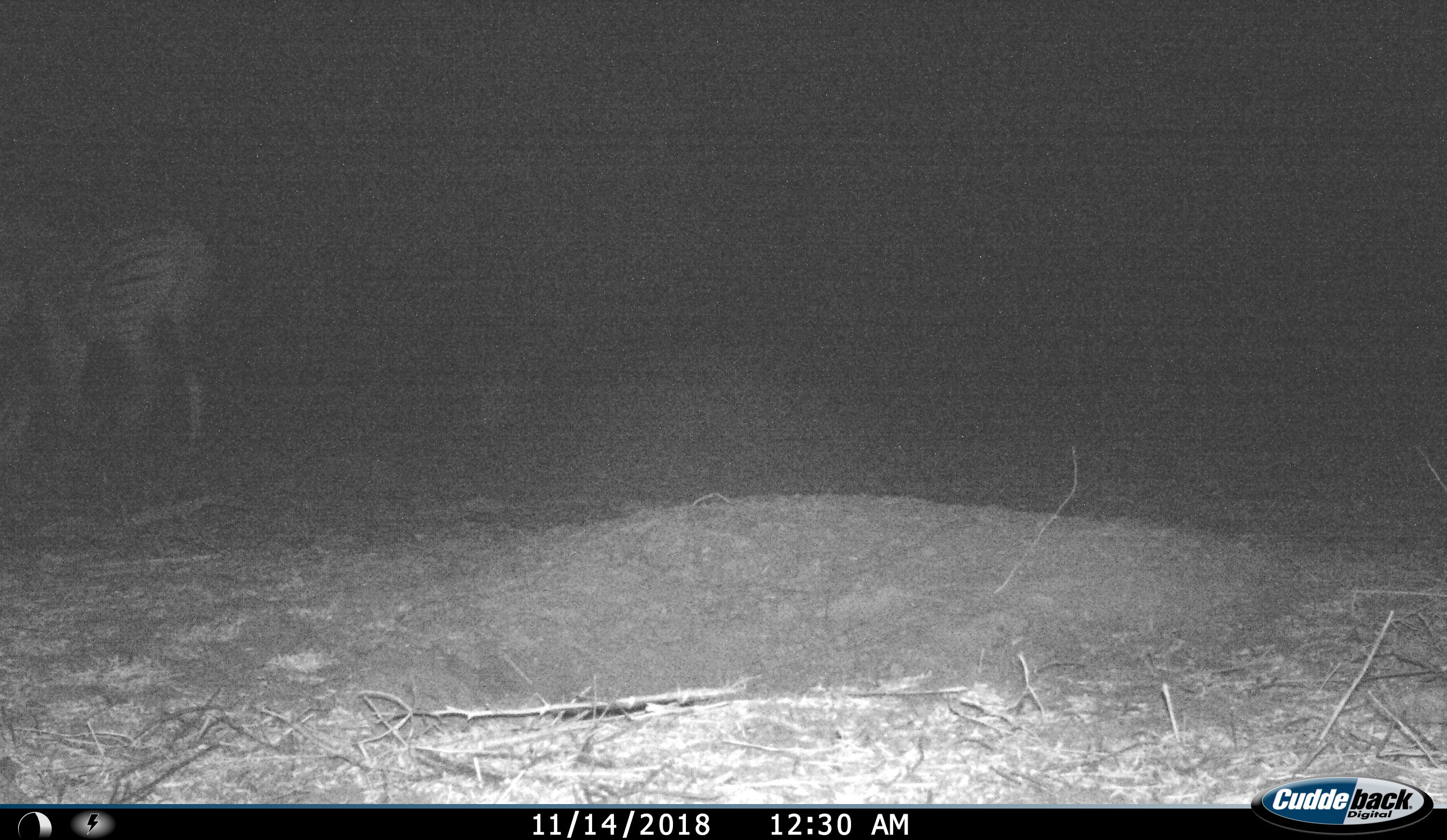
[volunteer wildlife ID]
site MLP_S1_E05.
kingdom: Animalia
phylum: Chordata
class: Mammalia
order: Perissodactyla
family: Equidae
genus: Equus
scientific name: Equus quagga burchellii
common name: burchell's zebra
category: zebraburchells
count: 1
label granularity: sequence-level